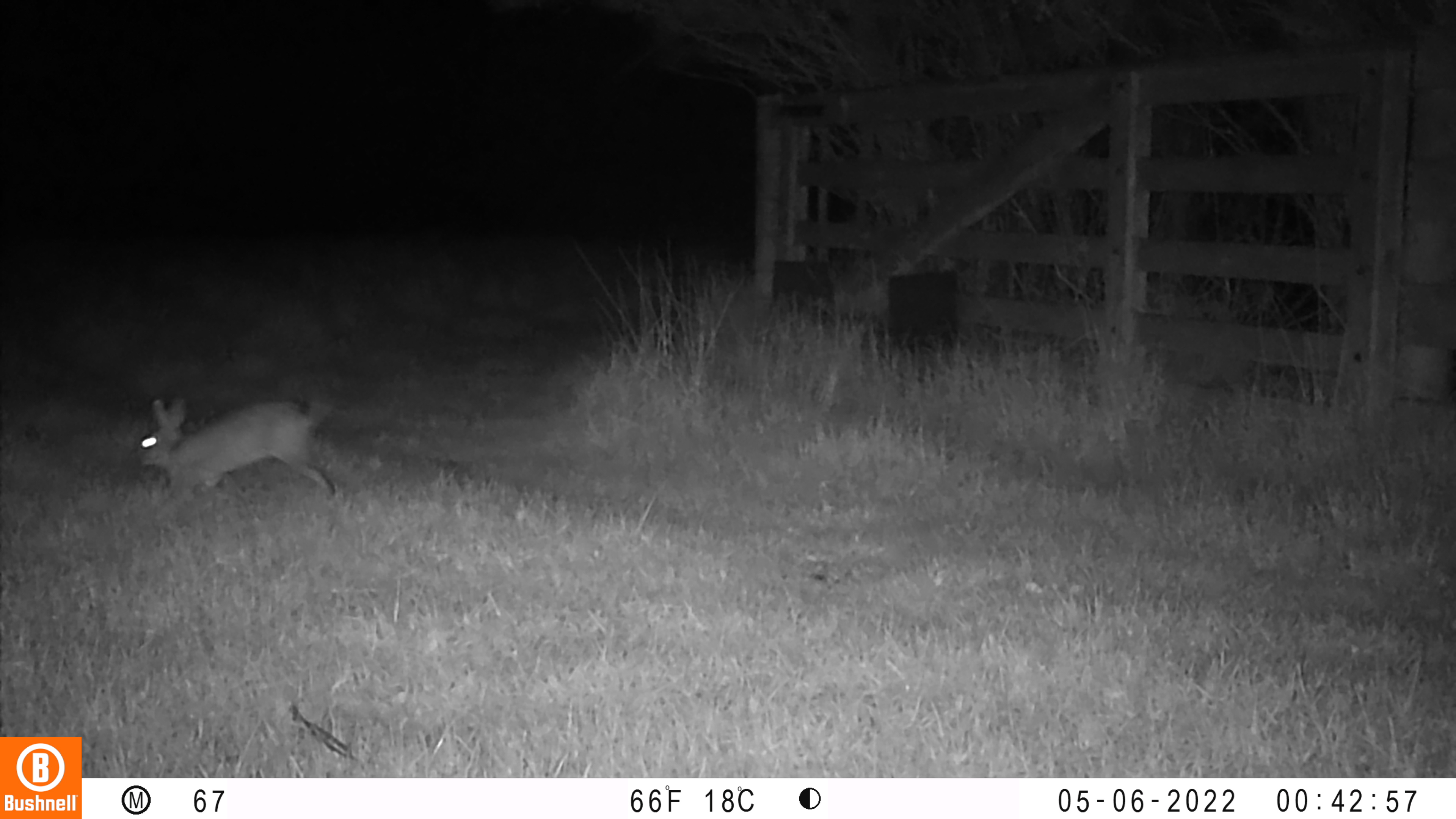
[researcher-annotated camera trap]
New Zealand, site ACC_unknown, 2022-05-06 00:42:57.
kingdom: Animalia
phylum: Chordata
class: Mammalia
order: Lagomorpha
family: Leporidae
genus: Oryctolagus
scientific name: Oryctolagus cuniculus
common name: european rabbit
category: rabbit